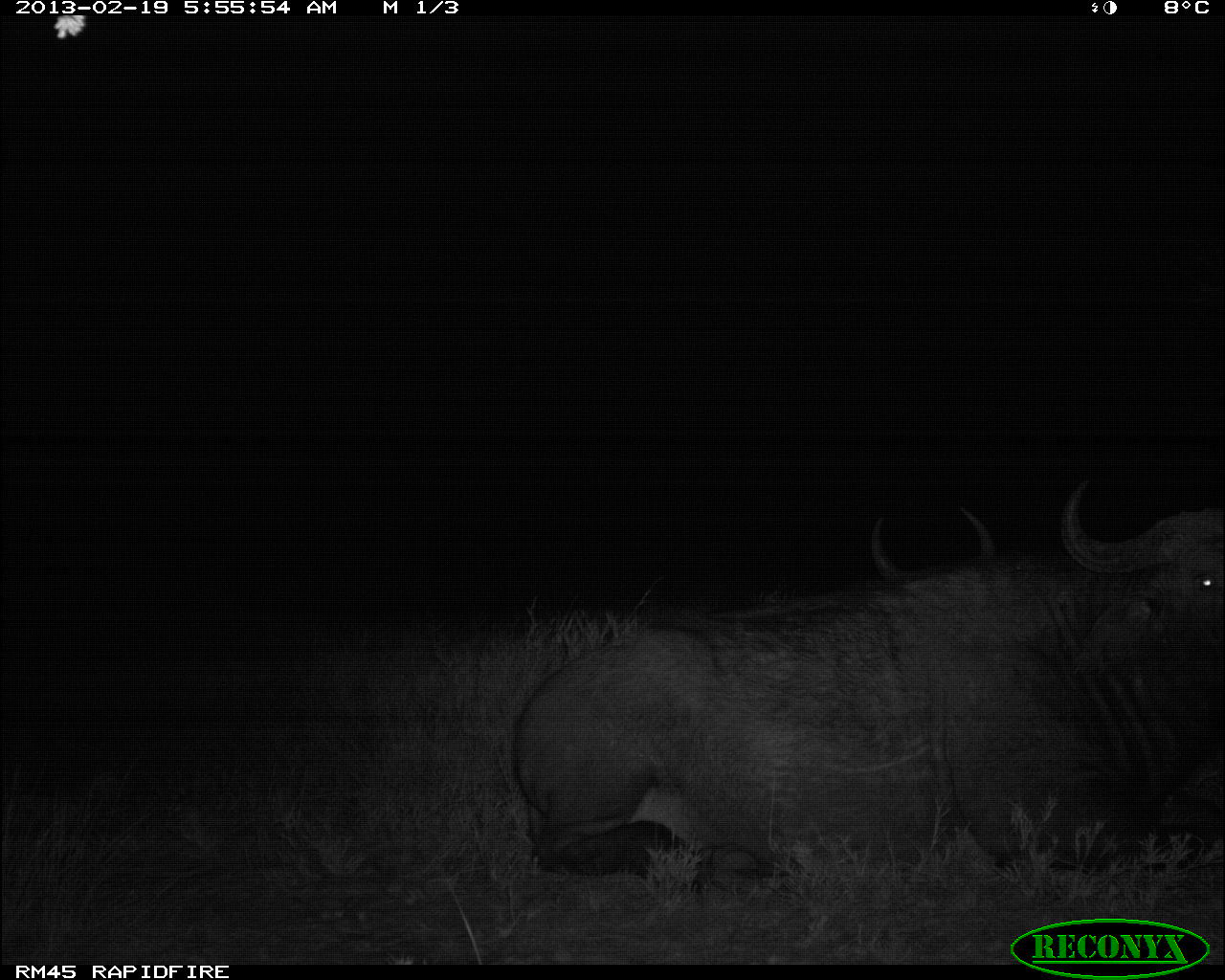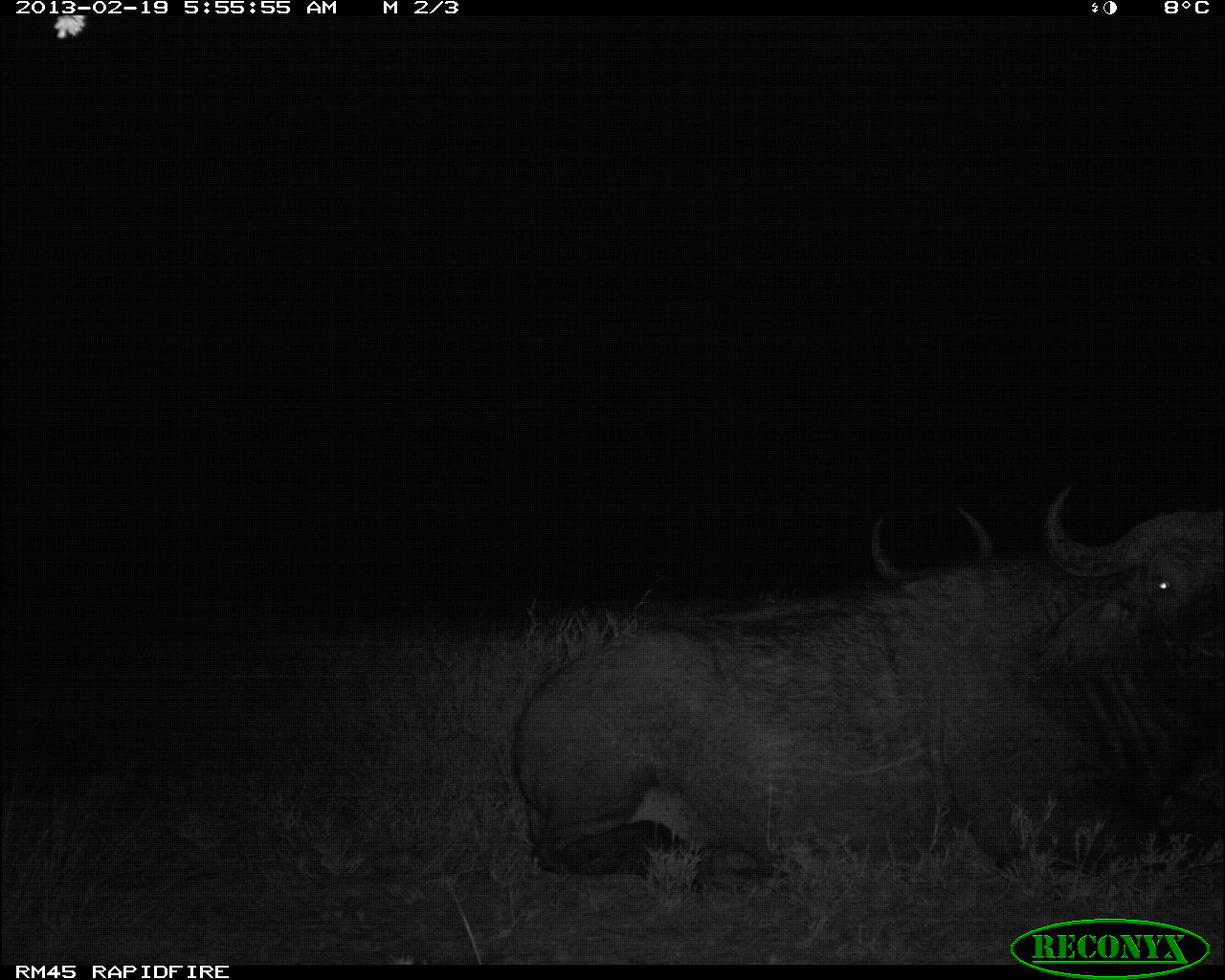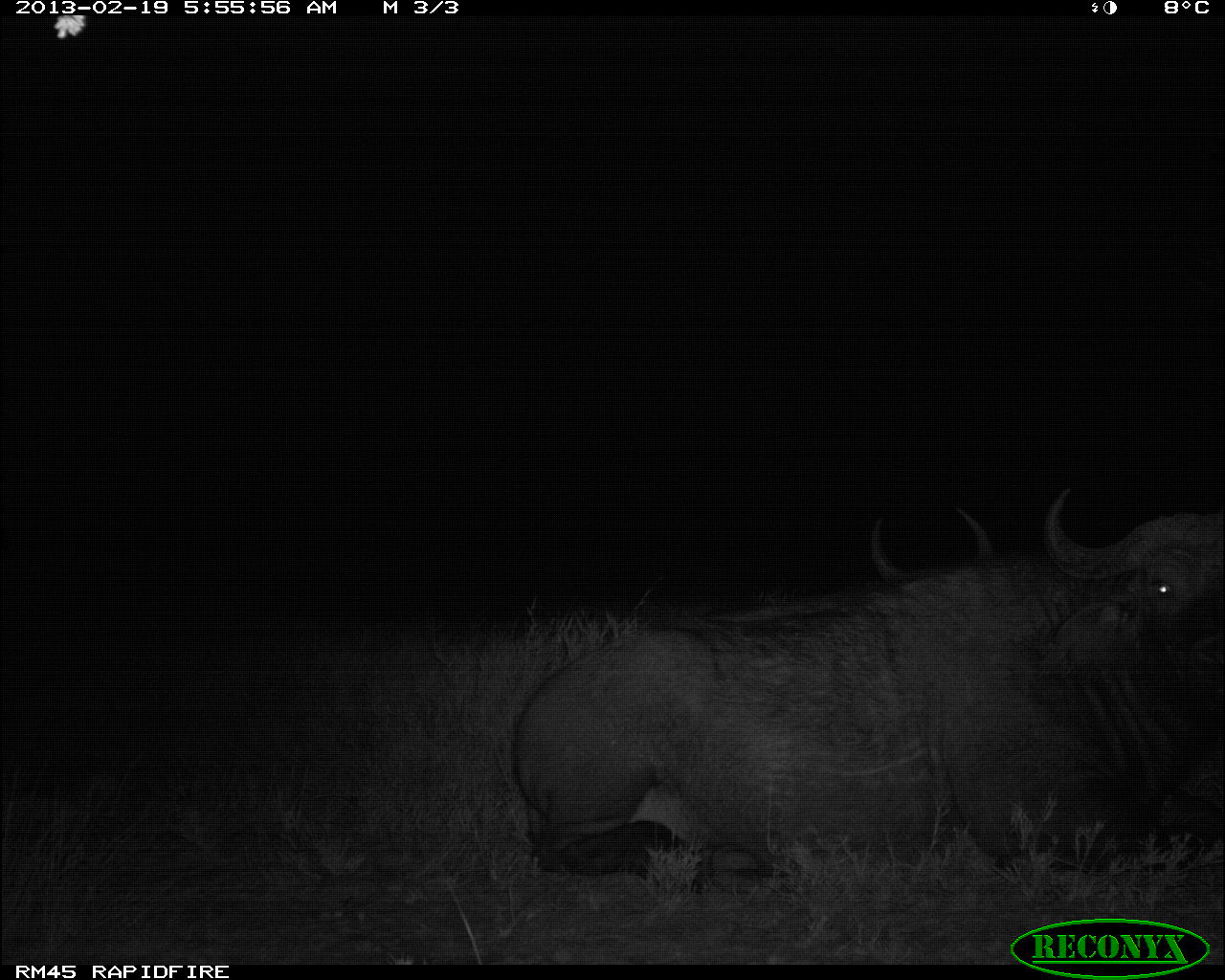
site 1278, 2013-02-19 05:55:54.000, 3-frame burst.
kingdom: Animalia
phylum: Chordata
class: Mammalia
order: Artiodactyla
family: Bovidae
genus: Syncerus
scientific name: Syncerus caffer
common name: african buffalo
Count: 2.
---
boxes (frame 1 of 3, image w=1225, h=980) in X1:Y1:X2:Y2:
syncerus caffer: 505:475:1225:878; 866:502:1003:583